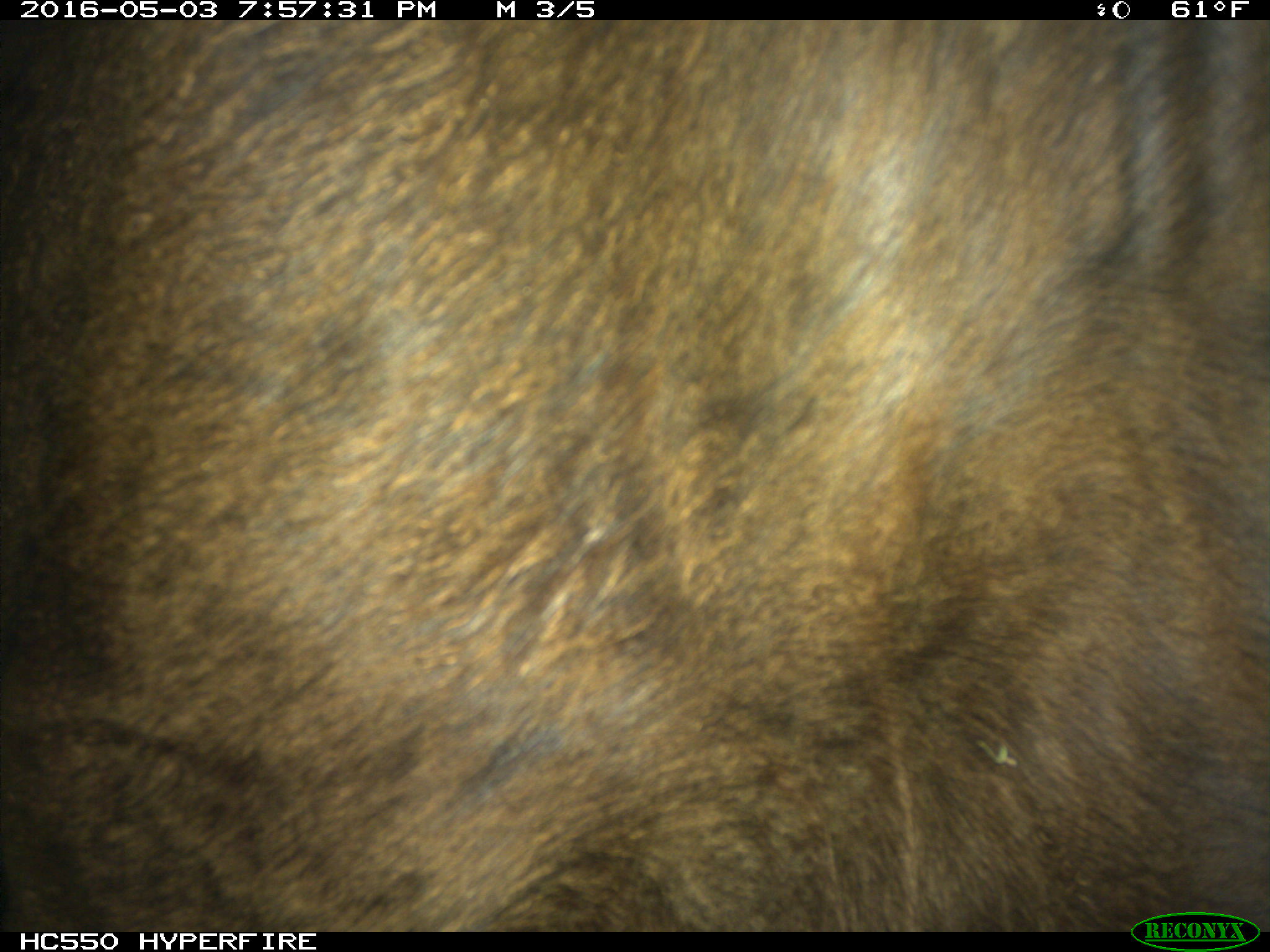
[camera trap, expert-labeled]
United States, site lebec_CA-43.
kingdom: Animalia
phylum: Chordata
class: Mammalia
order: Artiodactyla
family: Bovidae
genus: Bos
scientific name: Bos taurus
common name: domestic cow